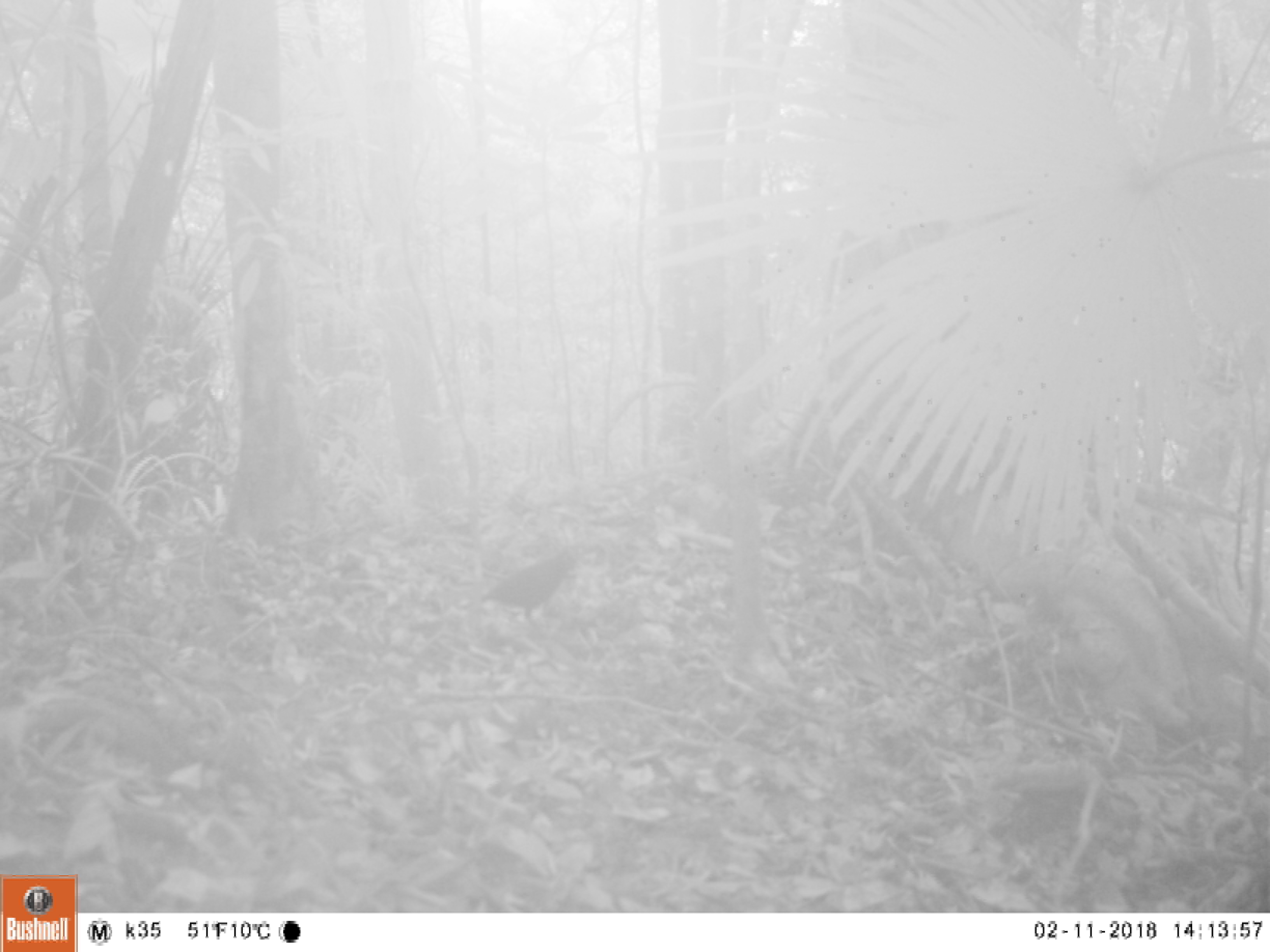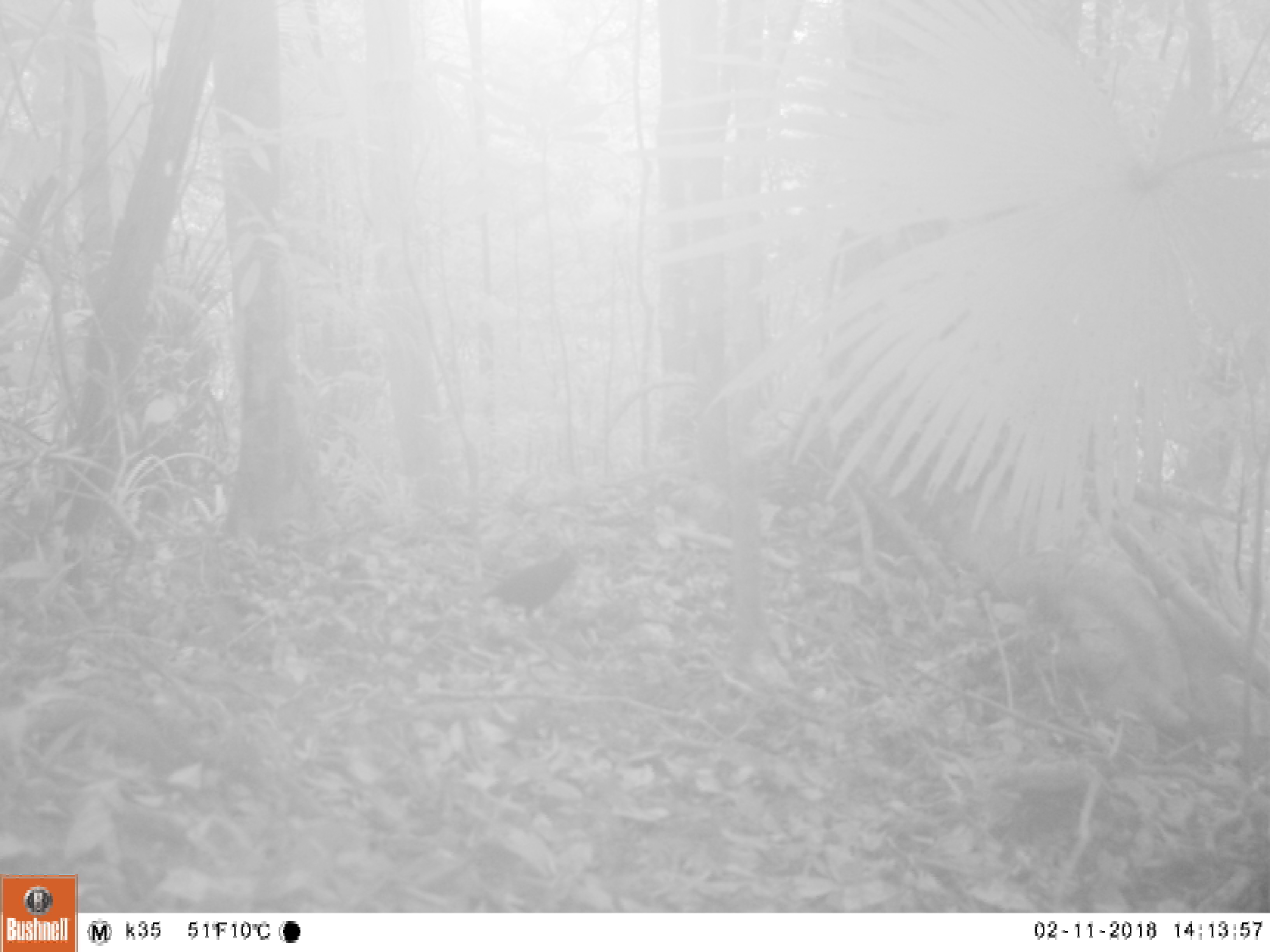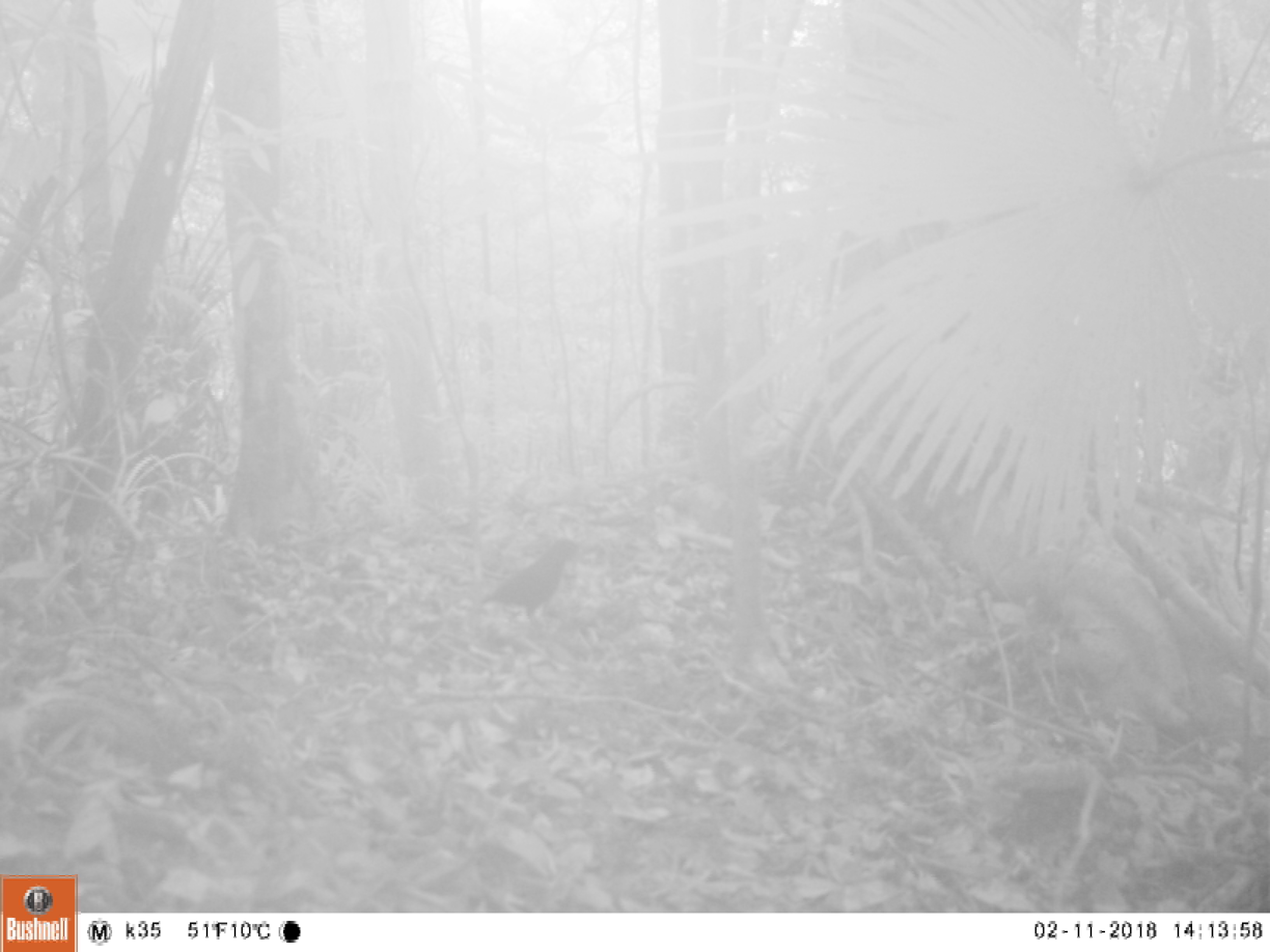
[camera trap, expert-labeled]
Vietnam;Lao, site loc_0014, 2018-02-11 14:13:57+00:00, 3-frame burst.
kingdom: Animalia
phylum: Chordata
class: Aves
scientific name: Aves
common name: bird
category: unidentified bird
Unidentified bird (bird) (Aves). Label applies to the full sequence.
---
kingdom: Animalia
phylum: Chordata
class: Mammalia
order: Artiodactyla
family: Suidae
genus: Sus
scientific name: Sus scrofa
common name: eurasian wild pig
Eurasian wild pig (Sus scrofa). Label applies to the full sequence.